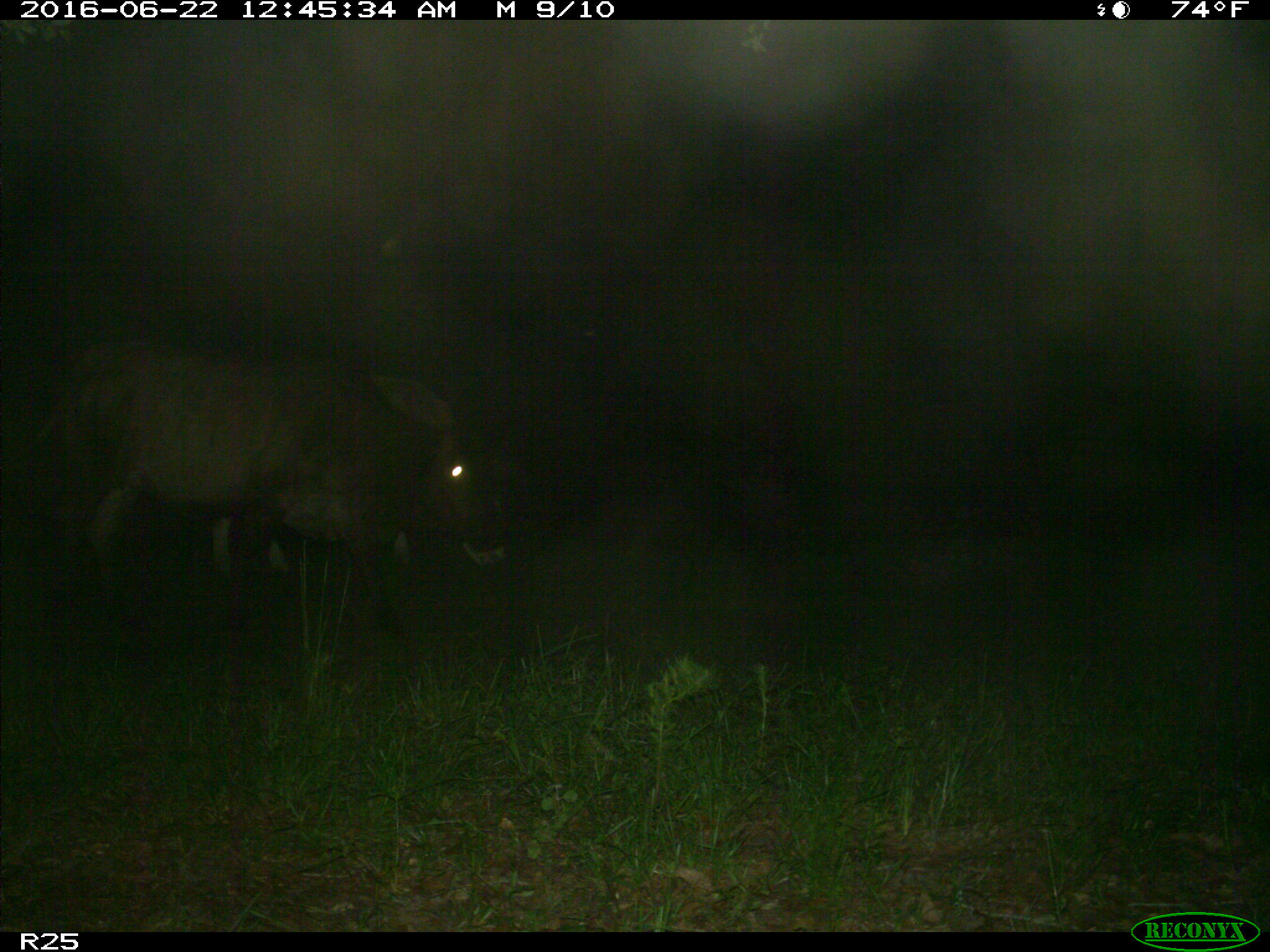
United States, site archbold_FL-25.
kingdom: Animalia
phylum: Chordata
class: Mammalia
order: Artiodactyla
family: Bovidae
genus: Bos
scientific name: Bos taurus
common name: domestic cow